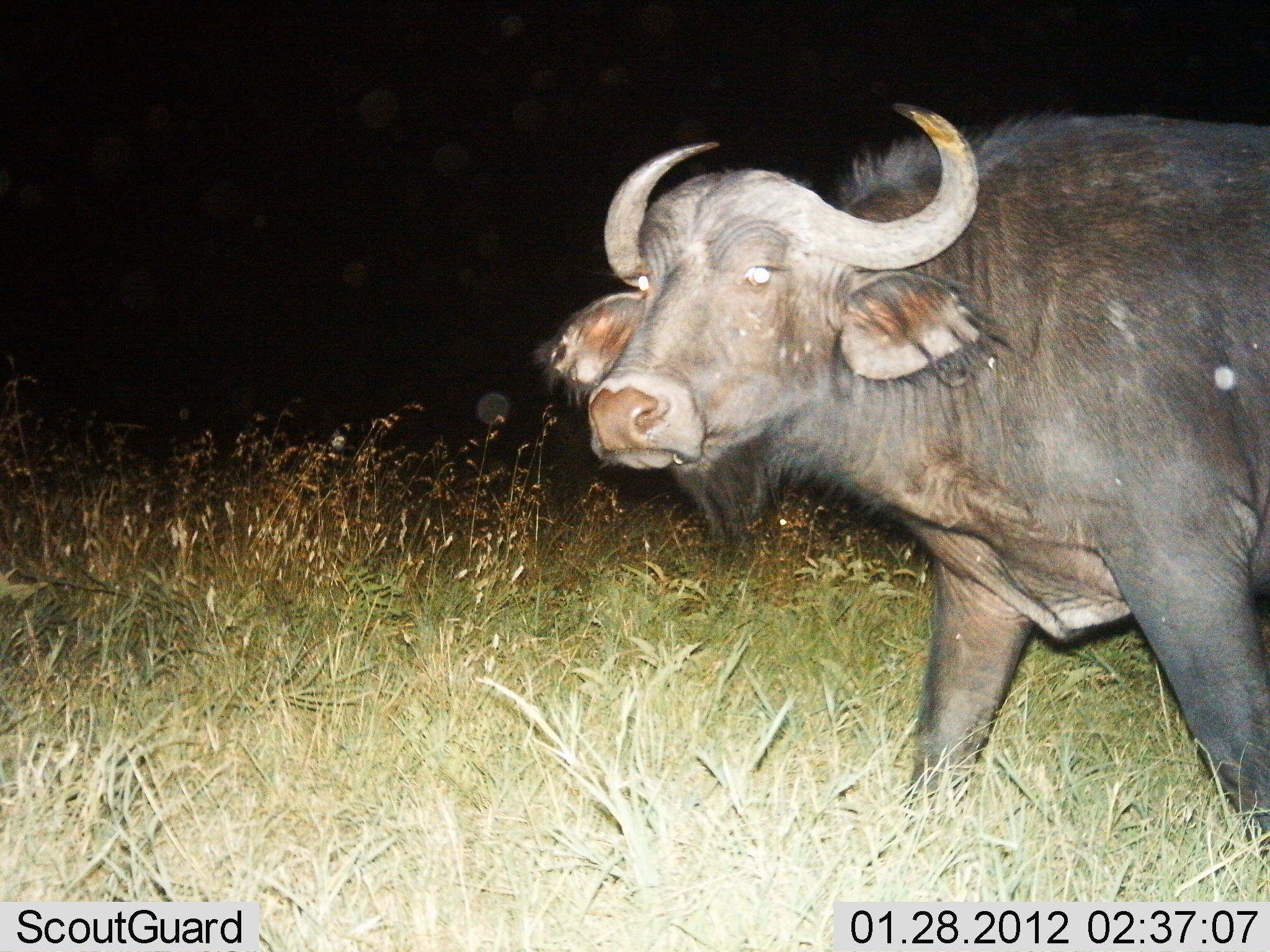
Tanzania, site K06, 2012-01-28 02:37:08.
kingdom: Animalia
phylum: Chordata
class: Mammalia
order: Artiodactyla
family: Bovidae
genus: Syncerus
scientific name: Syncerus caffer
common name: cape buffalo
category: buffalo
Buffalo (cape buffalo) (Syncerus caffer), count 1. Behavior (volunteer vote fractions): standing 65%, resting 0%, moving 39%, interacting 0%. Young present (vote fraction): 0%. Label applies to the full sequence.